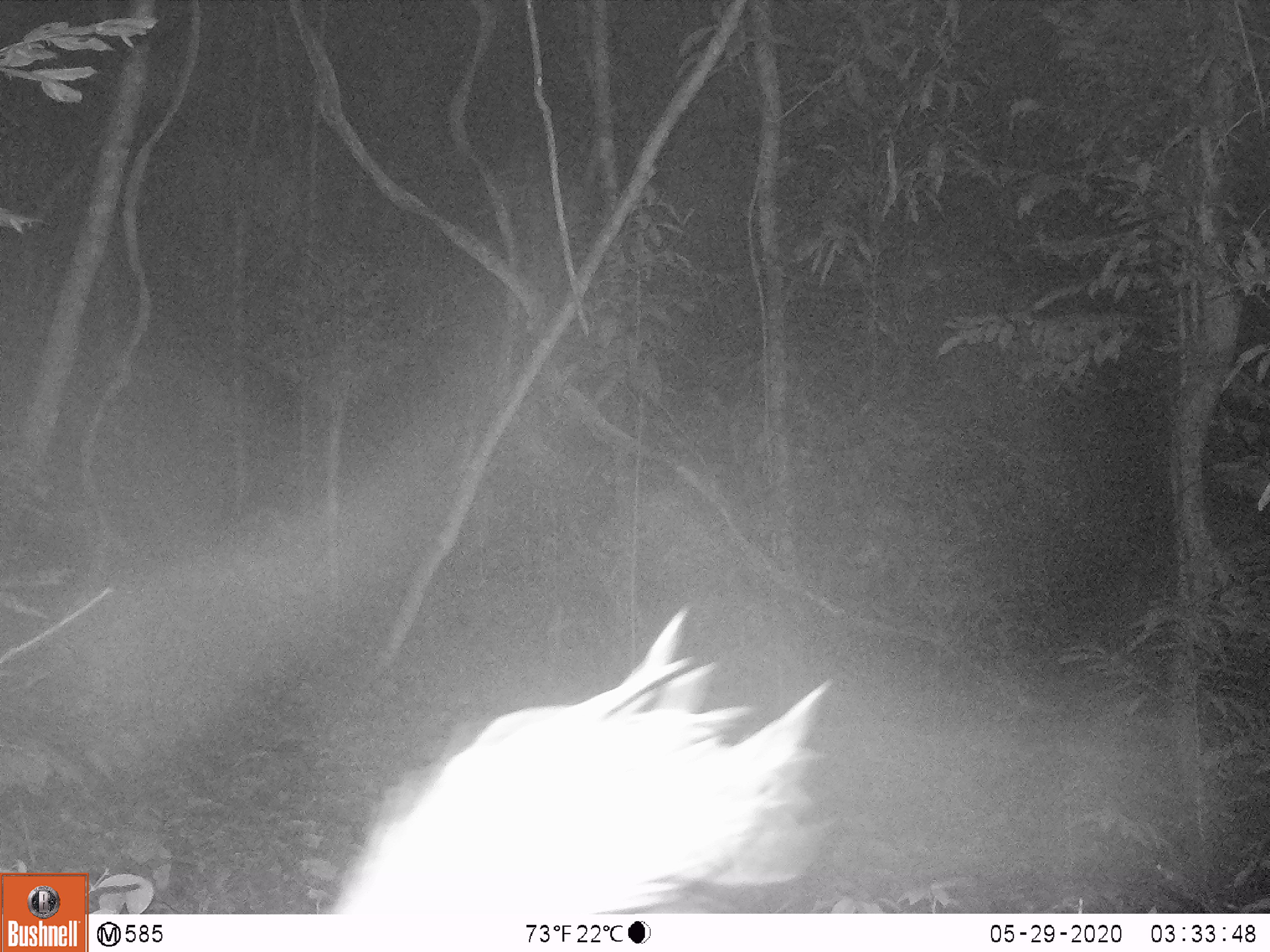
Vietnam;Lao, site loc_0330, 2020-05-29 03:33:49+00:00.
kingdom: Animalia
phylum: Chordata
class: Mammalia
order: Rodentia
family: Hystricidae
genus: Atherurus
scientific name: Atherurus macrourus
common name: asiatic brush-tailed porcupine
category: asiatic brush tailed porcupine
Asiatic brush tailed porcupine (asiatic brush-tailed porcupine) (Atherurus macrourus). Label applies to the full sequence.